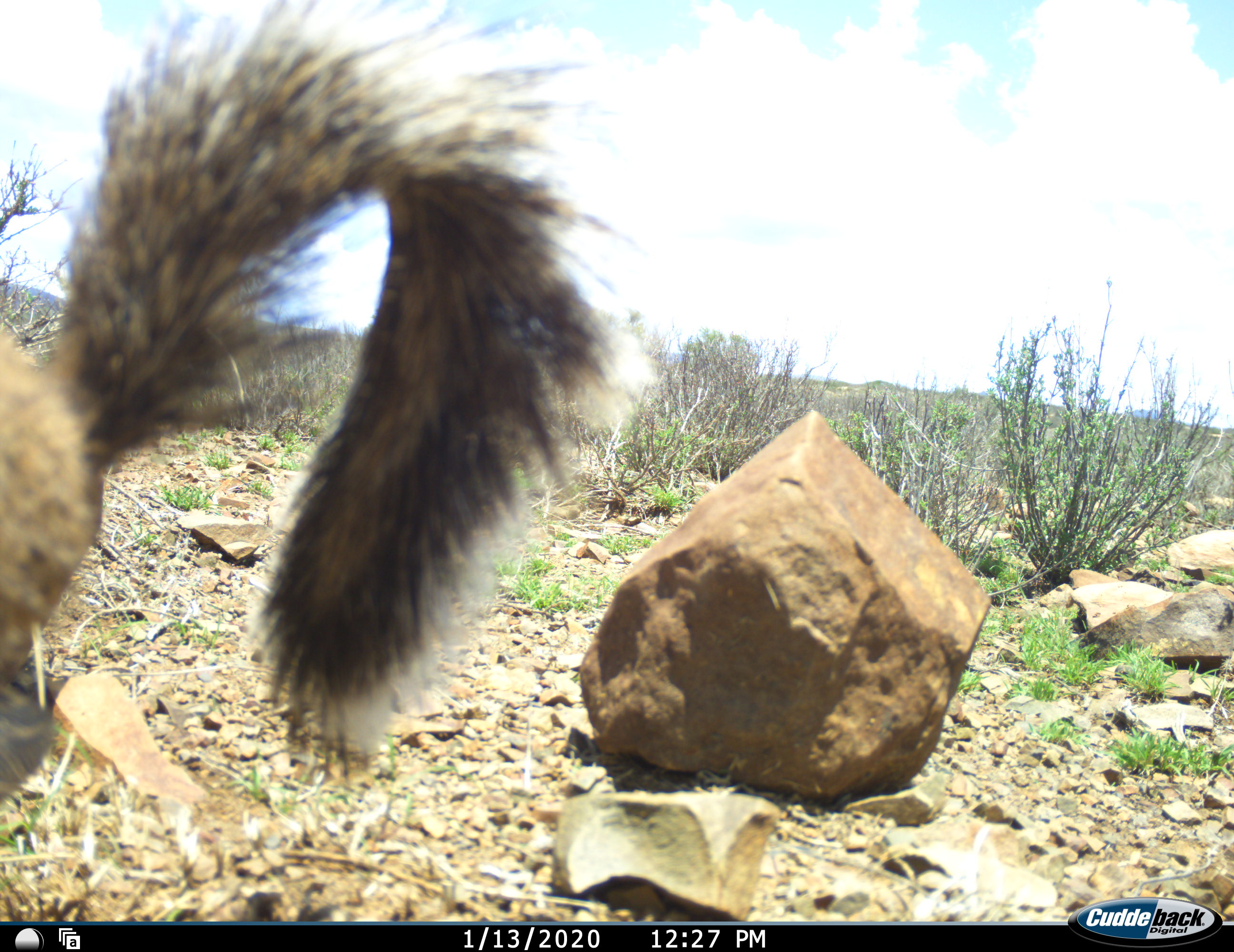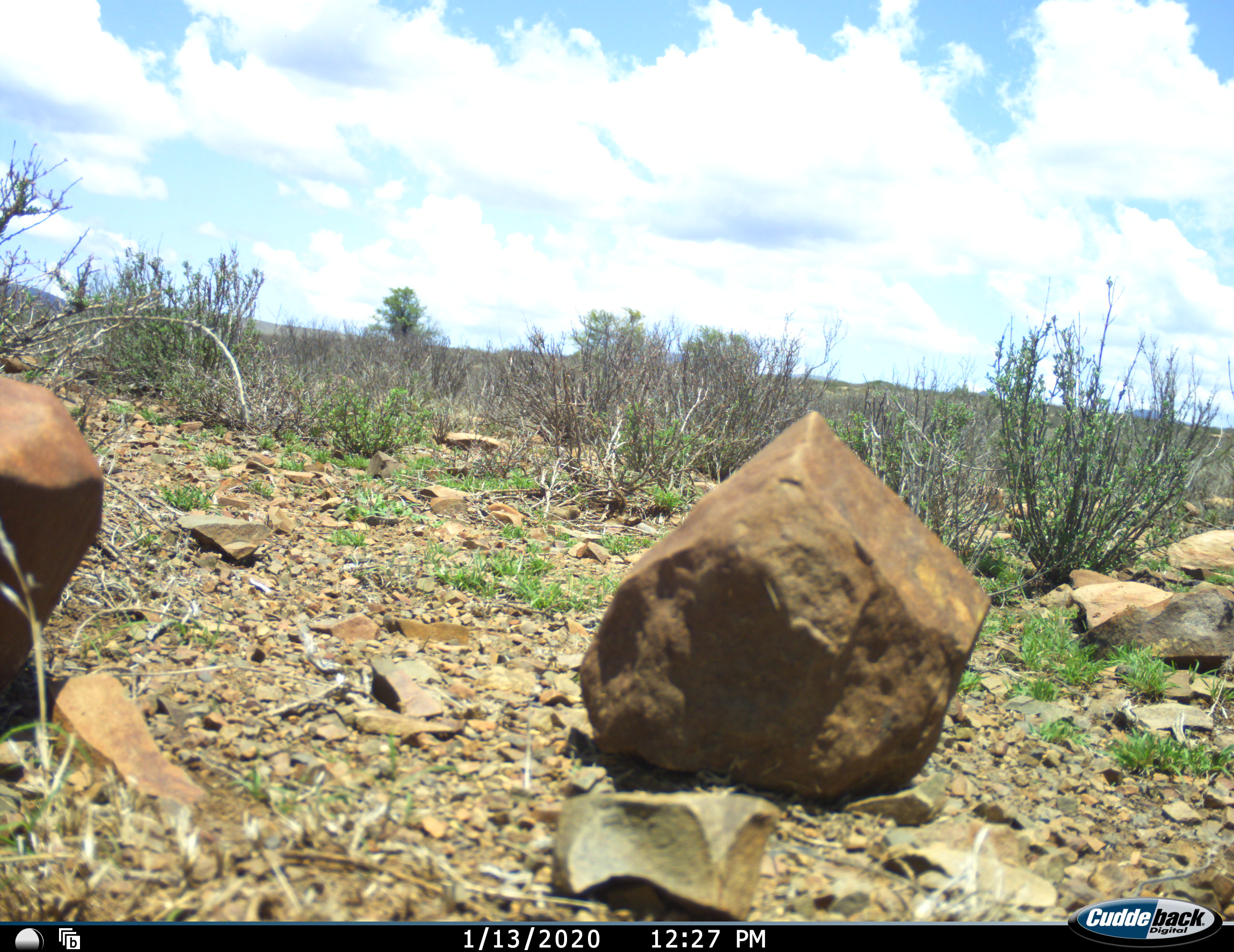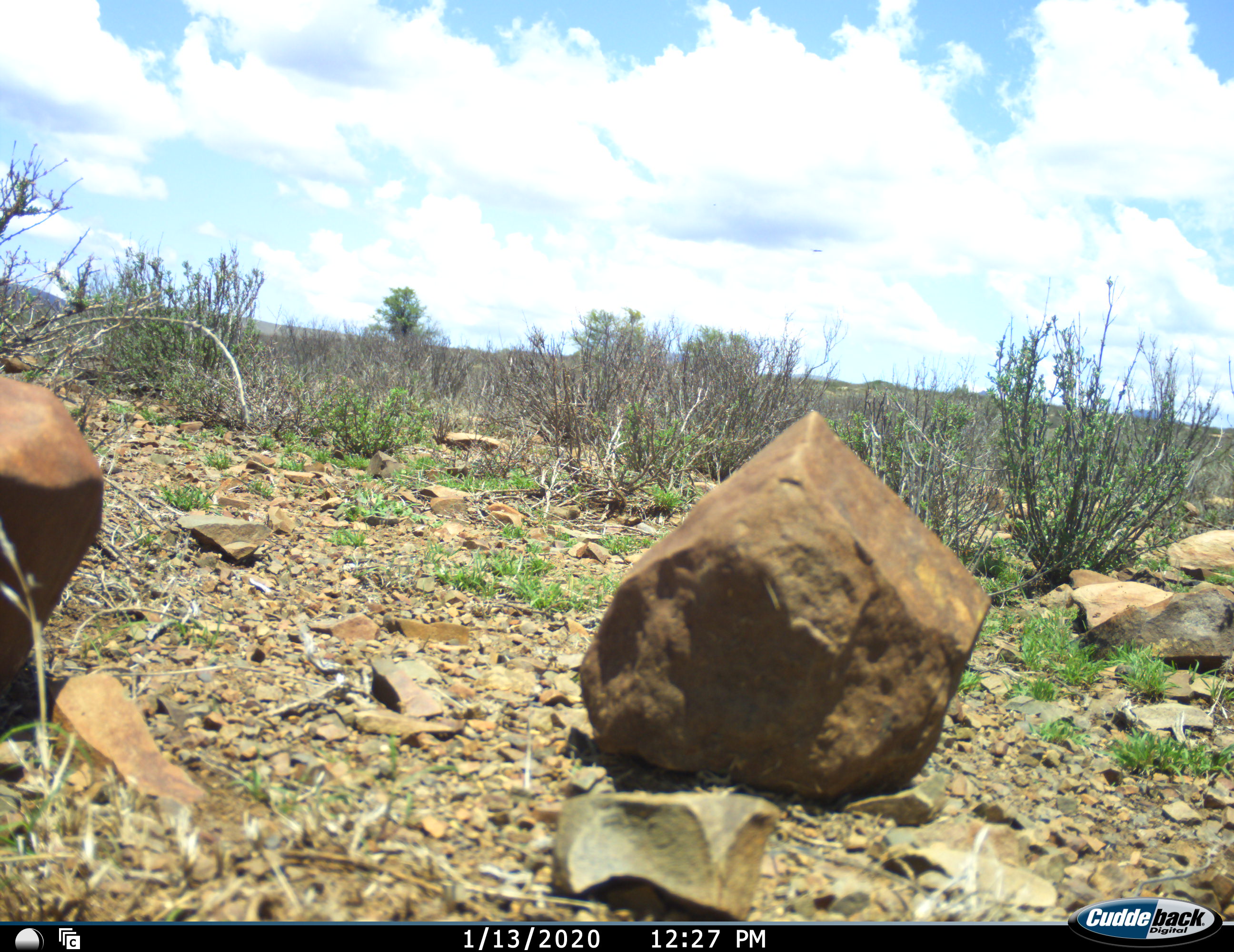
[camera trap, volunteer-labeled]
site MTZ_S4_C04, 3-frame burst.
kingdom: Animalia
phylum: Chordata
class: Mammalia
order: Rodentia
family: Sciuridae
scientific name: Sciuridae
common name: ground squirrel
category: groundsquirrel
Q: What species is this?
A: Groundsquirrel (ground squirrel) (Sciuridae).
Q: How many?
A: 1.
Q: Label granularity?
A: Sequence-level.